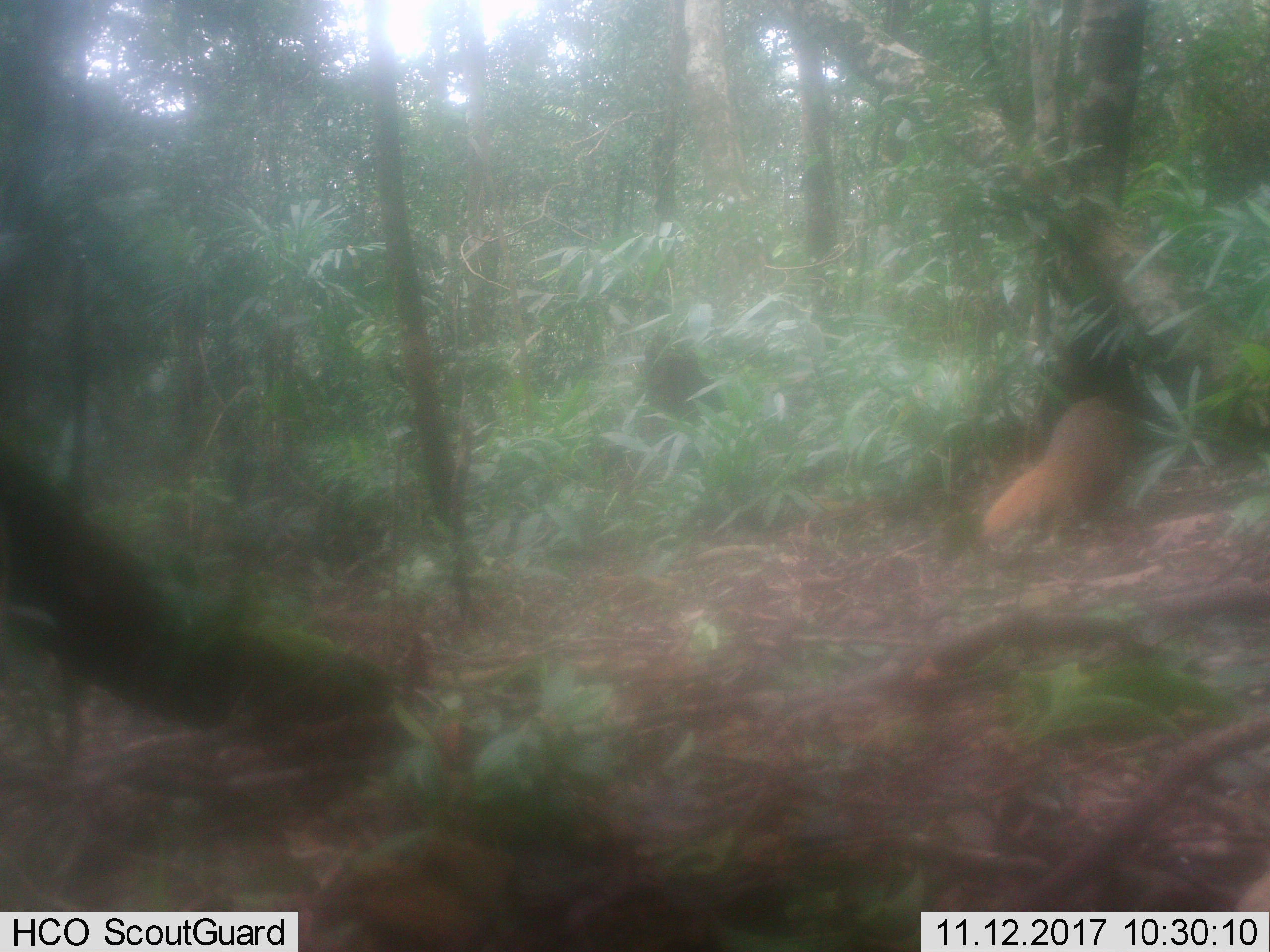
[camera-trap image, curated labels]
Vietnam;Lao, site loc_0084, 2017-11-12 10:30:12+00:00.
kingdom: Animalia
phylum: Chordata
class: Mammalia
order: Carnivora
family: Herpestidae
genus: Urva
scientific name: Urva urva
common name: crab-eating mongoose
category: crab eating mongoose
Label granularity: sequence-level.